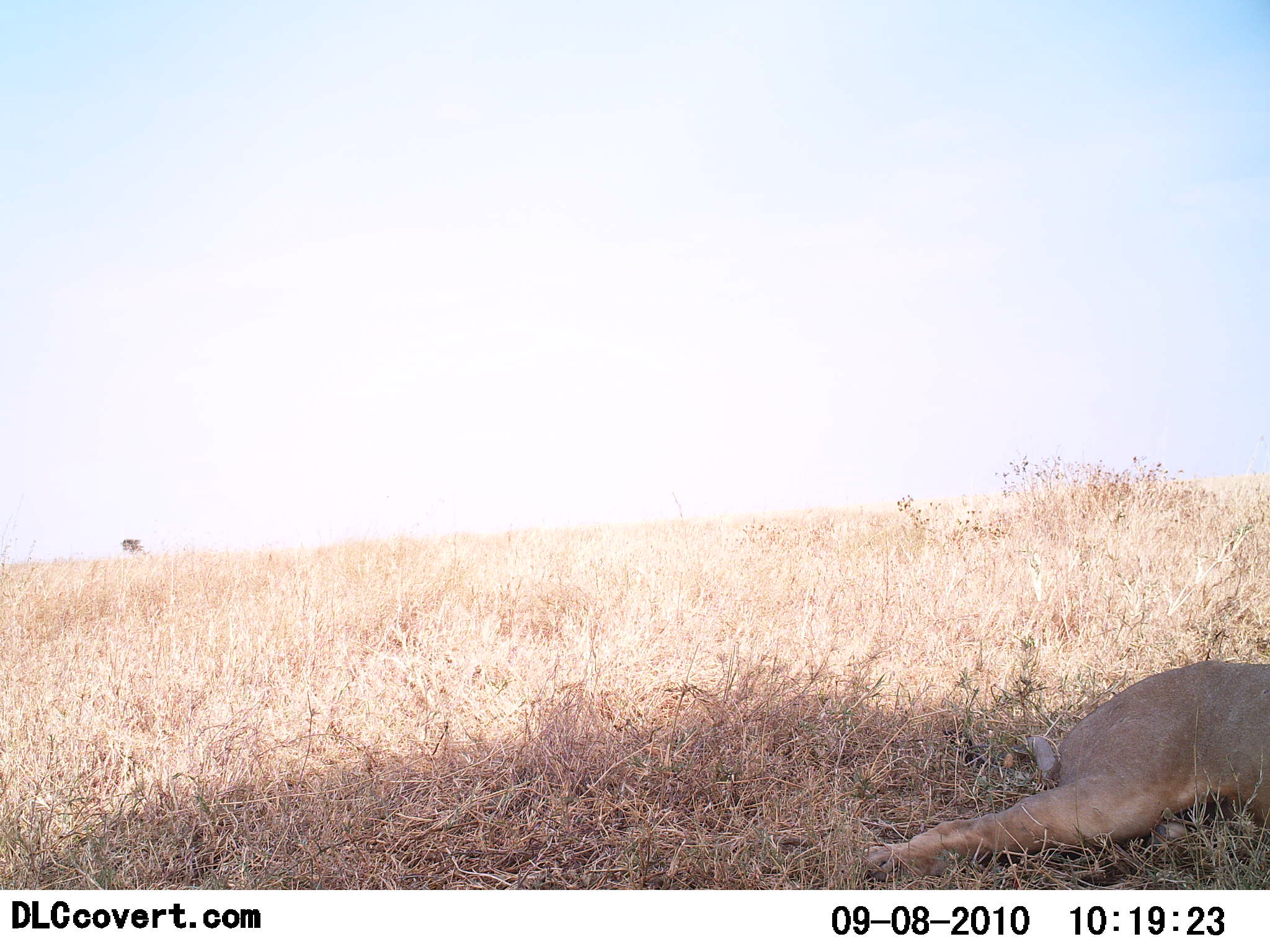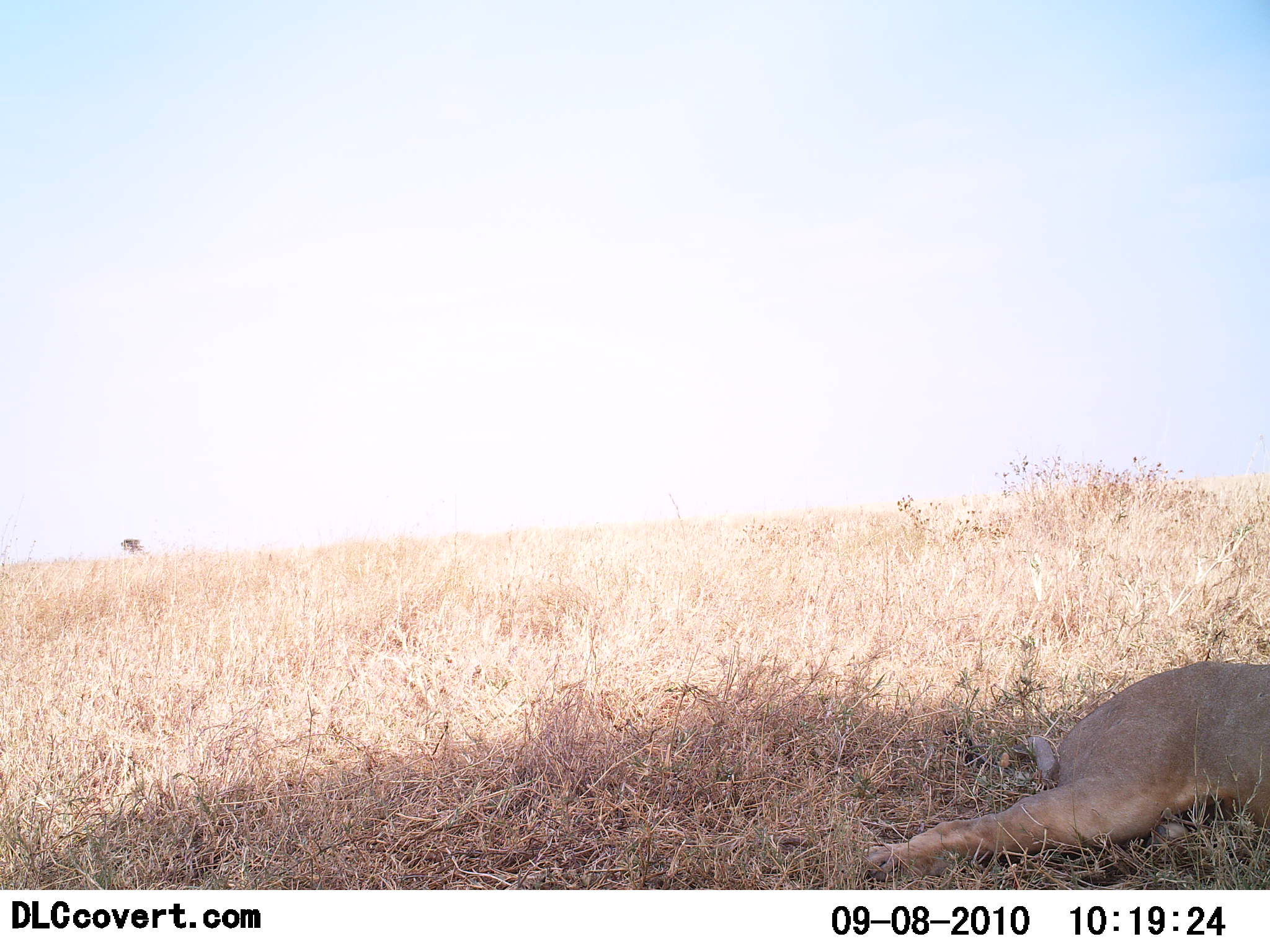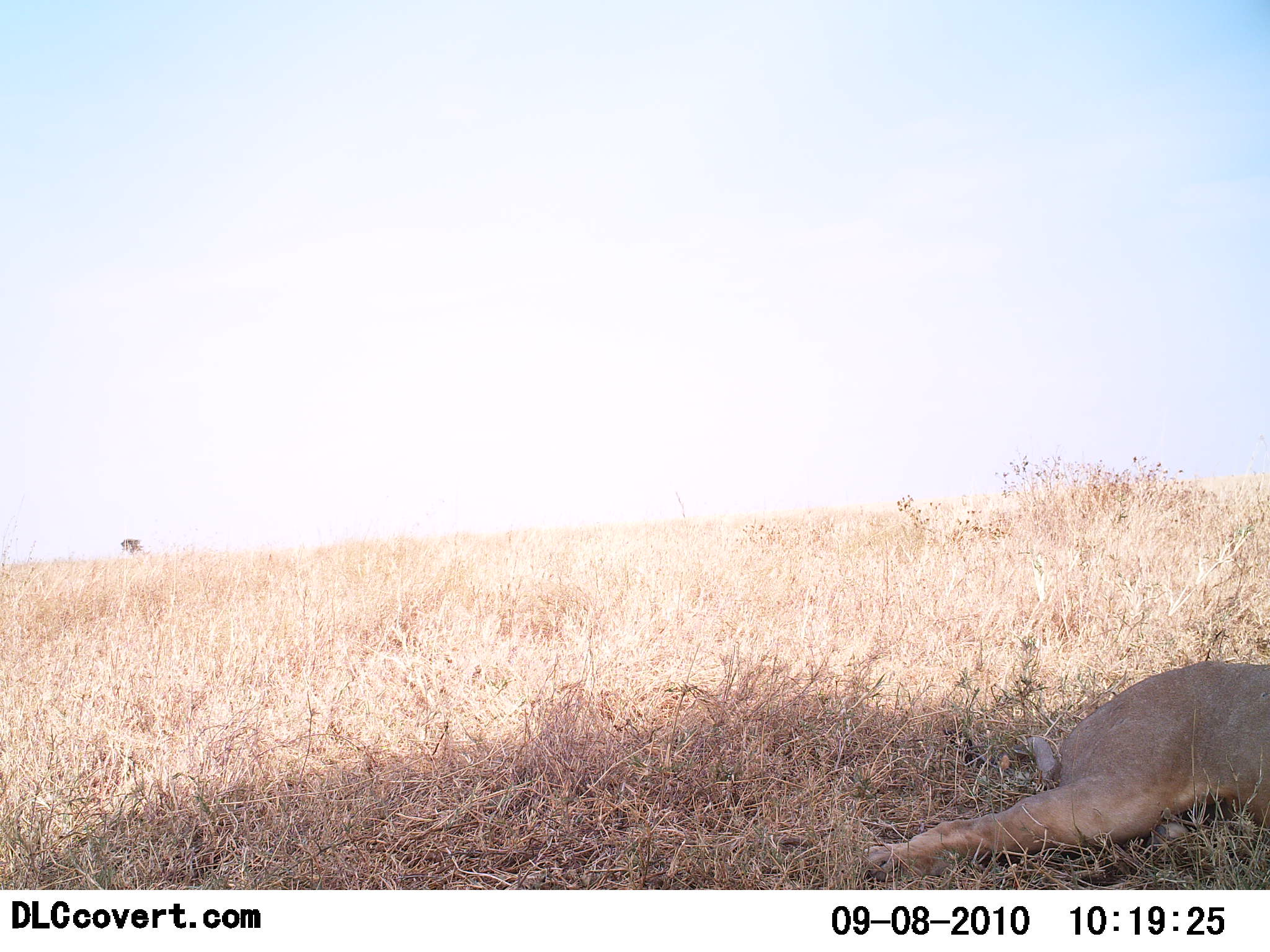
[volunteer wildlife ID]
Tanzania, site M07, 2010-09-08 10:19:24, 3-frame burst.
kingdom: Animalia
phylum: Chordata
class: Mammalia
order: Carnivora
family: Felidae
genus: Panthera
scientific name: Panthera leo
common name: lion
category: lionfemale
Lionfemale (lion) (Panthera leo), count 1. Behavior (volunteer vote fractions): standing 0%, resting 100%, moving 0%, interacting 0%. Young present (vote fraction): 0%. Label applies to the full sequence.